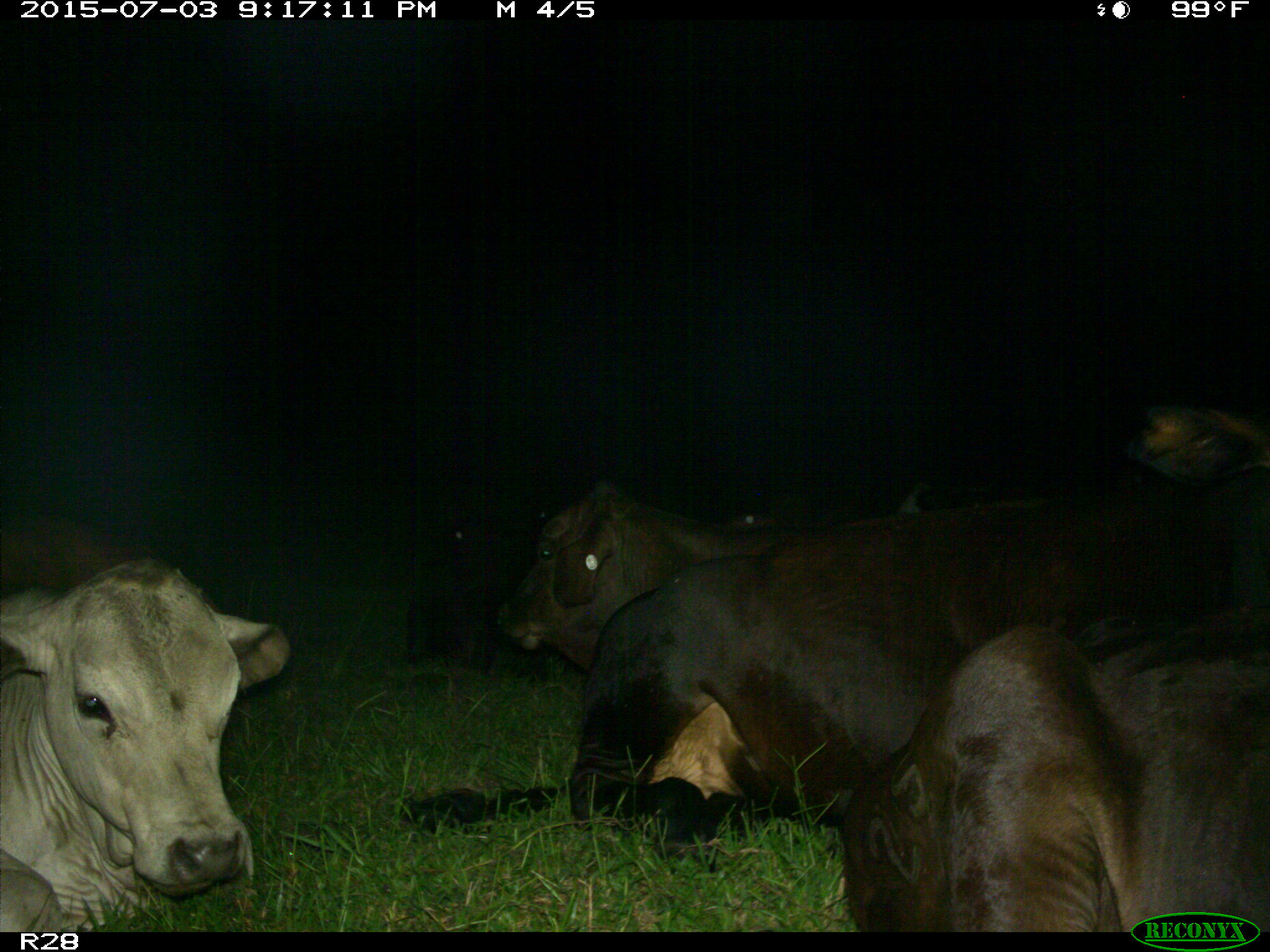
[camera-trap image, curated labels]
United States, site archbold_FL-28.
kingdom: Animalia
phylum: Chordata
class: Mammalia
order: Artiodactyla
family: Bovidae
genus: Bos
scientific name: Bos taurus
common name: domestic cow